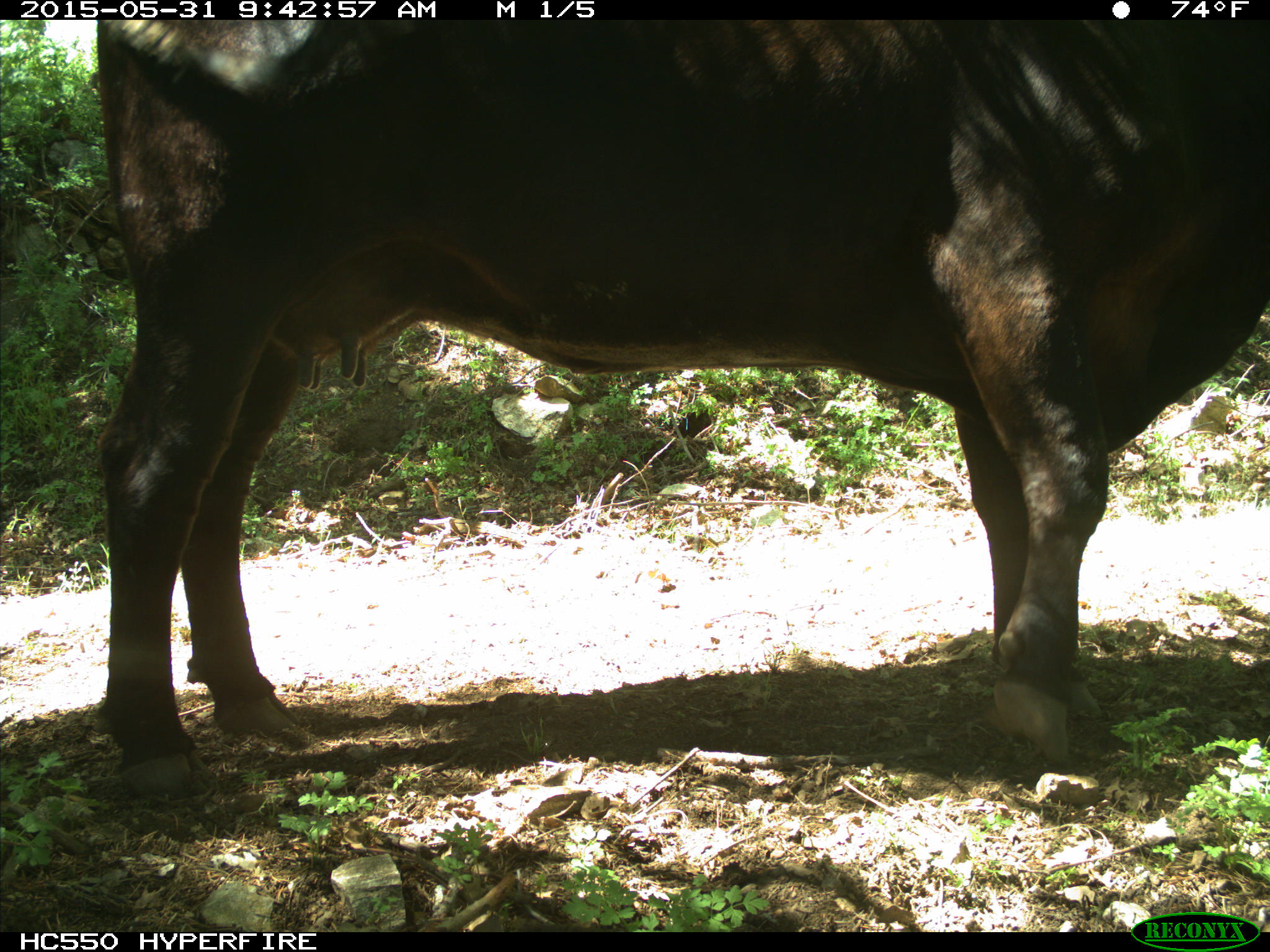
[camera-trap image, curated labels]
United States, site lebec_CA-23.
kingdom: Animalia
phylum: Chordata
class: Mammalia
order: Artiodactyla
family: Bovidae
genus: Bos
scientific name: Bos taurus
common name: domestic cow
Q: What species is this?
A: Bos taurus (domestic cow).